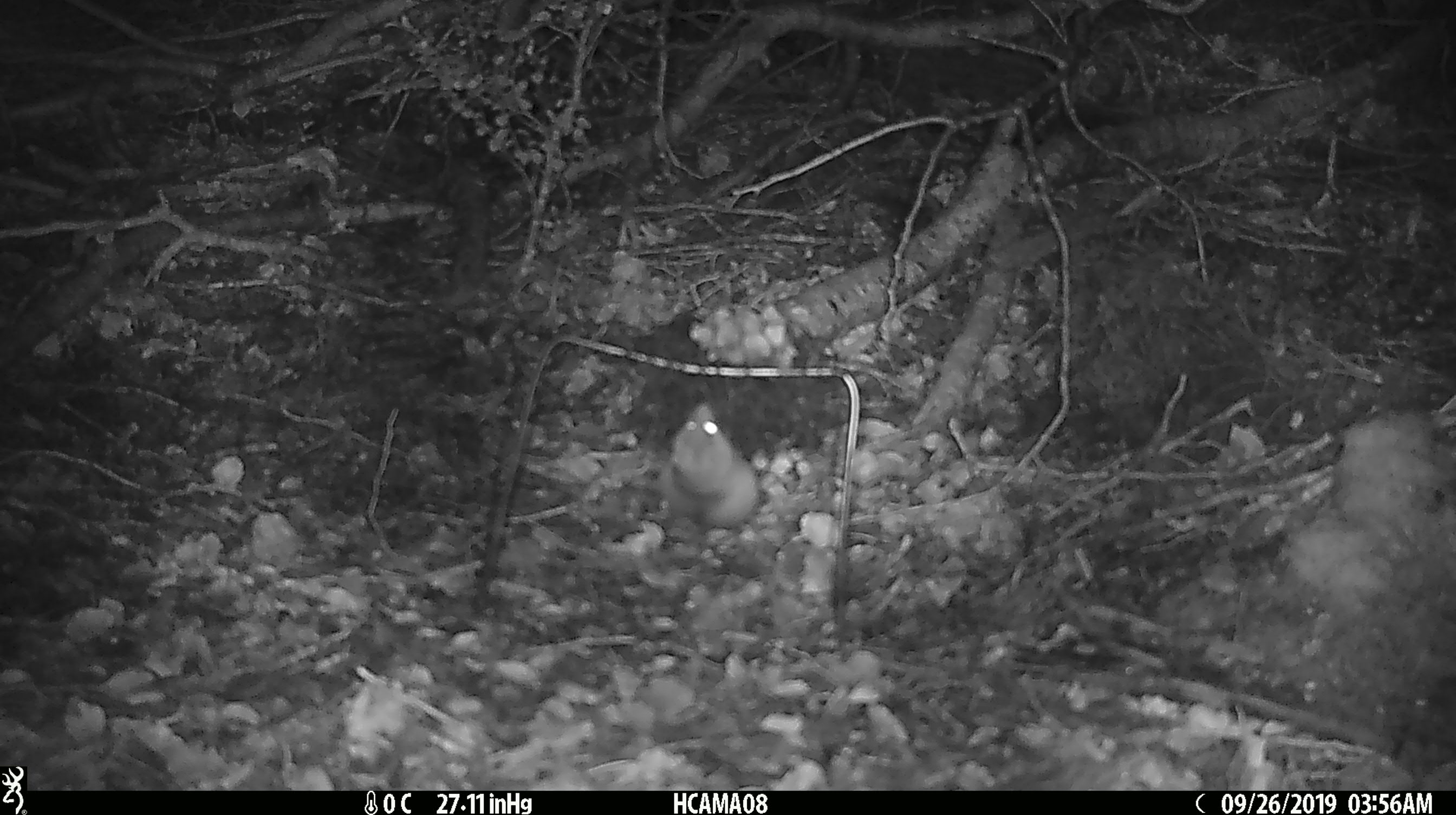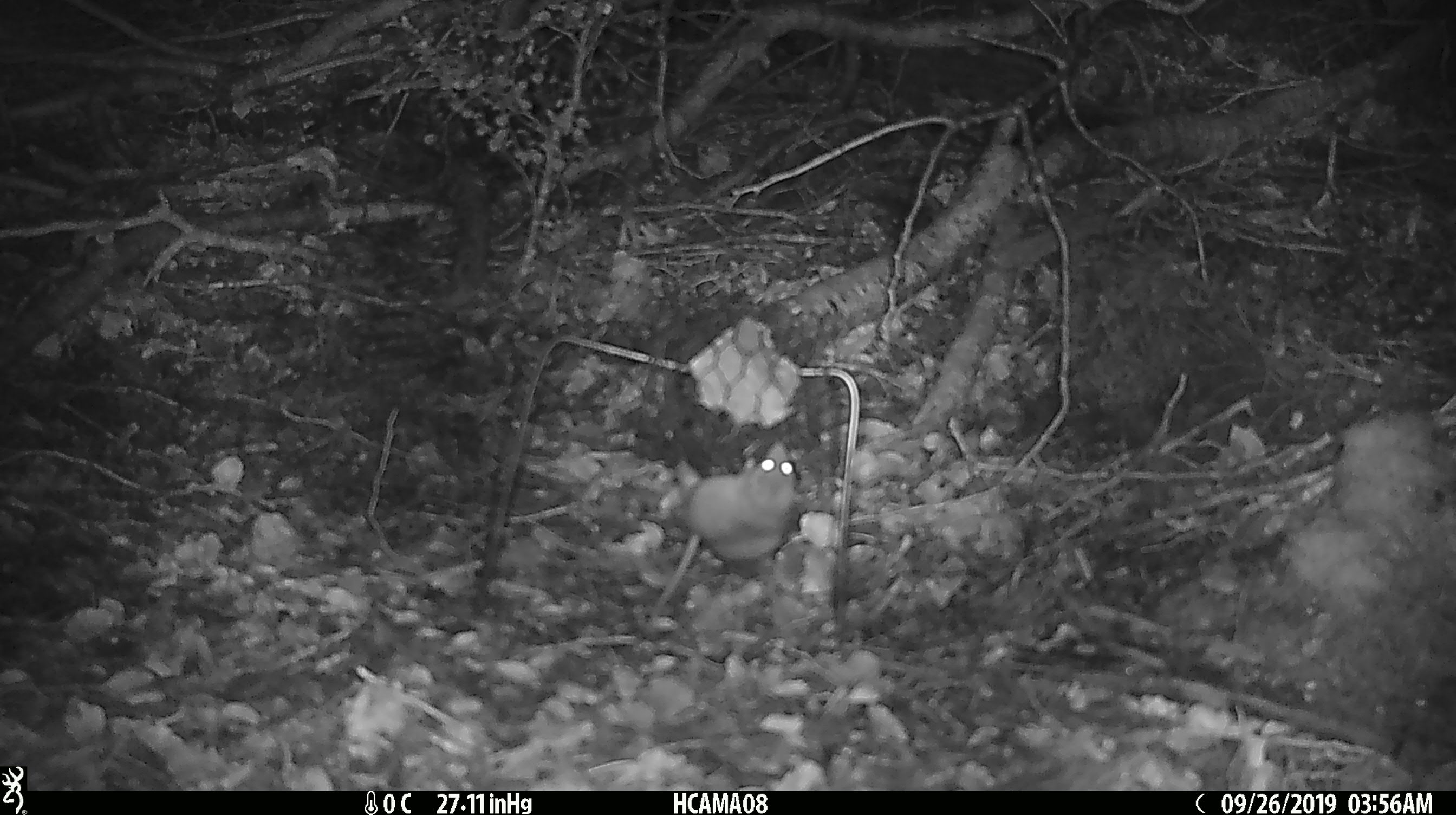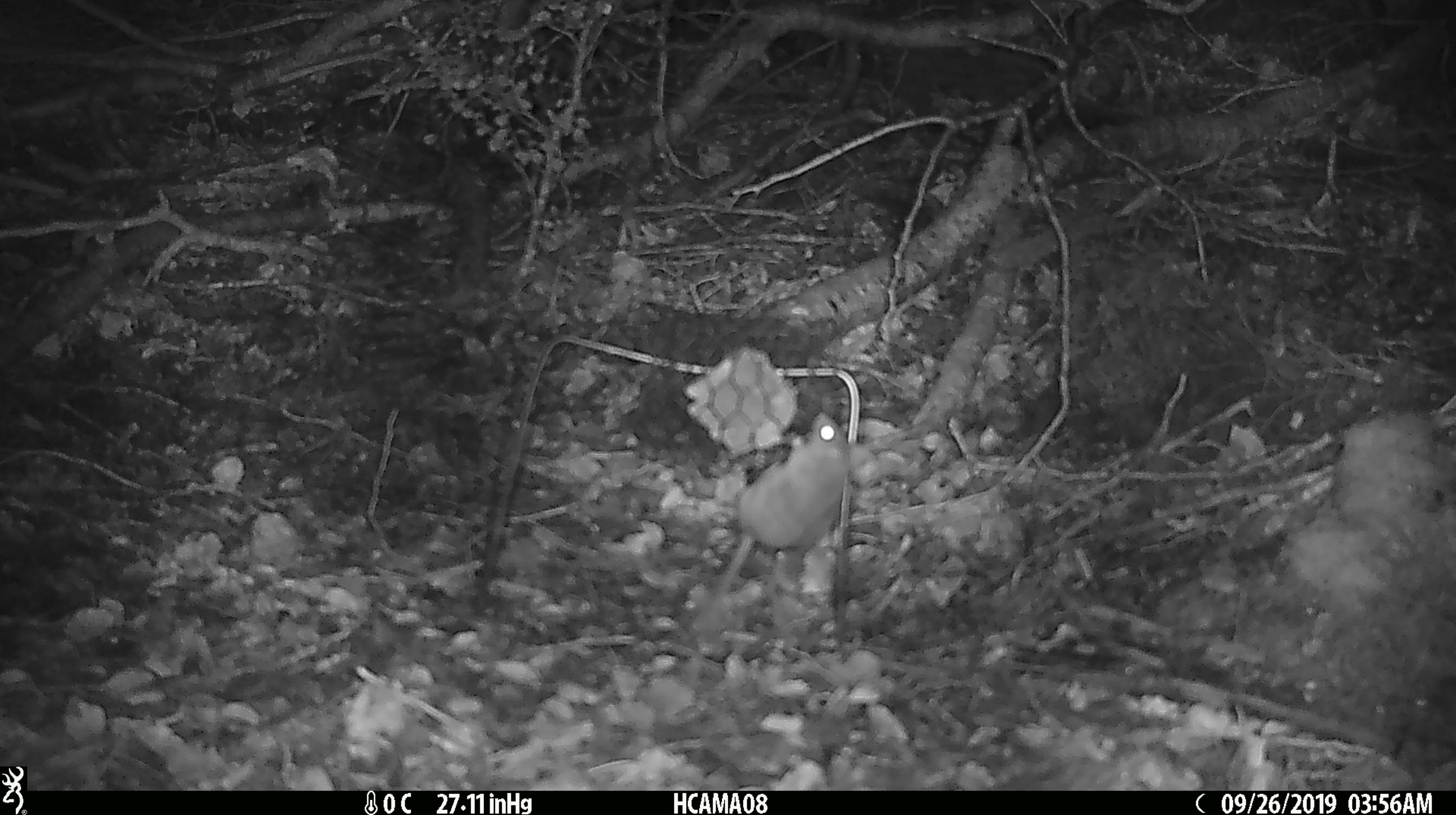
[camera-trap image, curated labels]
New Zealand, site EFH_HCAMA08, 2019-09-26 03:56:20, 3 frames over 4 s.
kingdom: Animalia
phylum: Chordata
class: Mammalia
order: Rodentia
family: Muridae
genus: Mus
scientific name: Mus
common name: mouse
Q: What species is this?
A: Mouse (Mus).